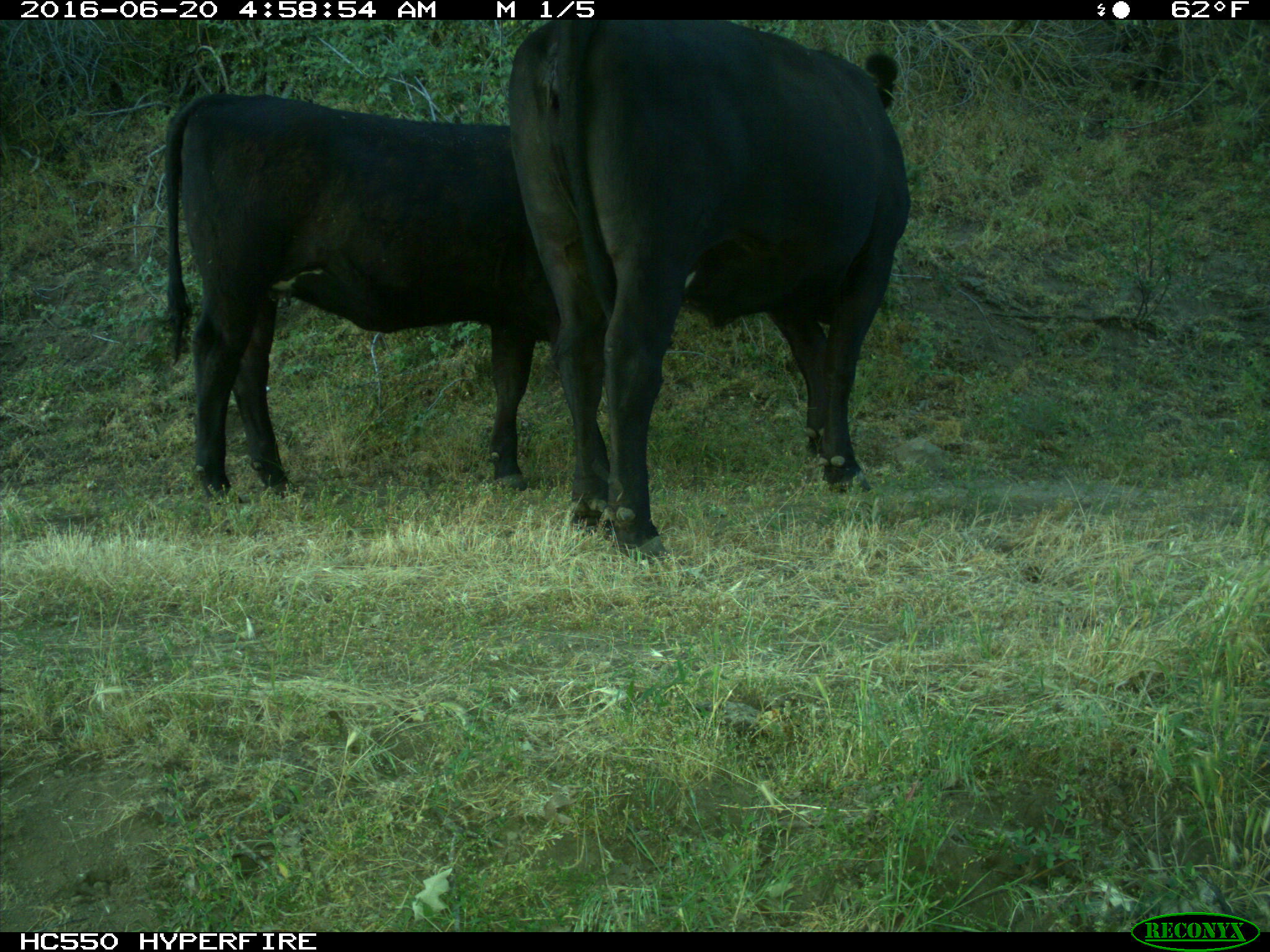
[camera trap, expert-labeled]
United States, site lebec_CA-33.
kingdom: Animalia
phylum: Chordata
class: Mammalia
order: Artiodactyla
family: Bovidae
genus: Bos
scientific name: Bos taurus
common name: domestic cow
Bos taurus (domestic cow).